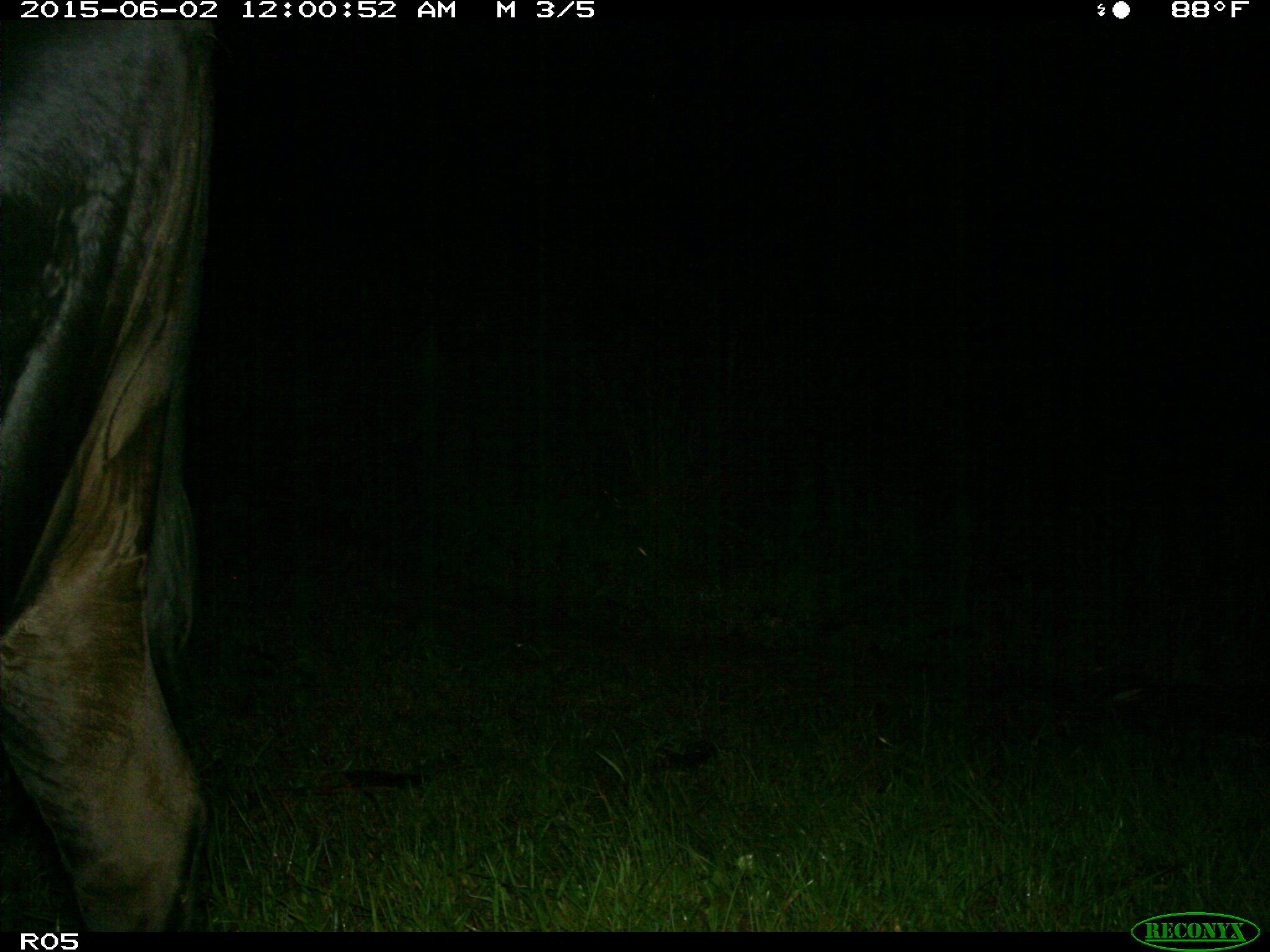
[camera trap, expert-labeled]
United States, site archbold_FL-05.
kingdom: Animalia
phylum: Chordata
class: Mammalia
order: Artiodactyla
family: Bovidae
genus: Bos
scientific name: Bos taurus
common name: domestic cow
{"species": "Bos taurus (domestic cow)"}